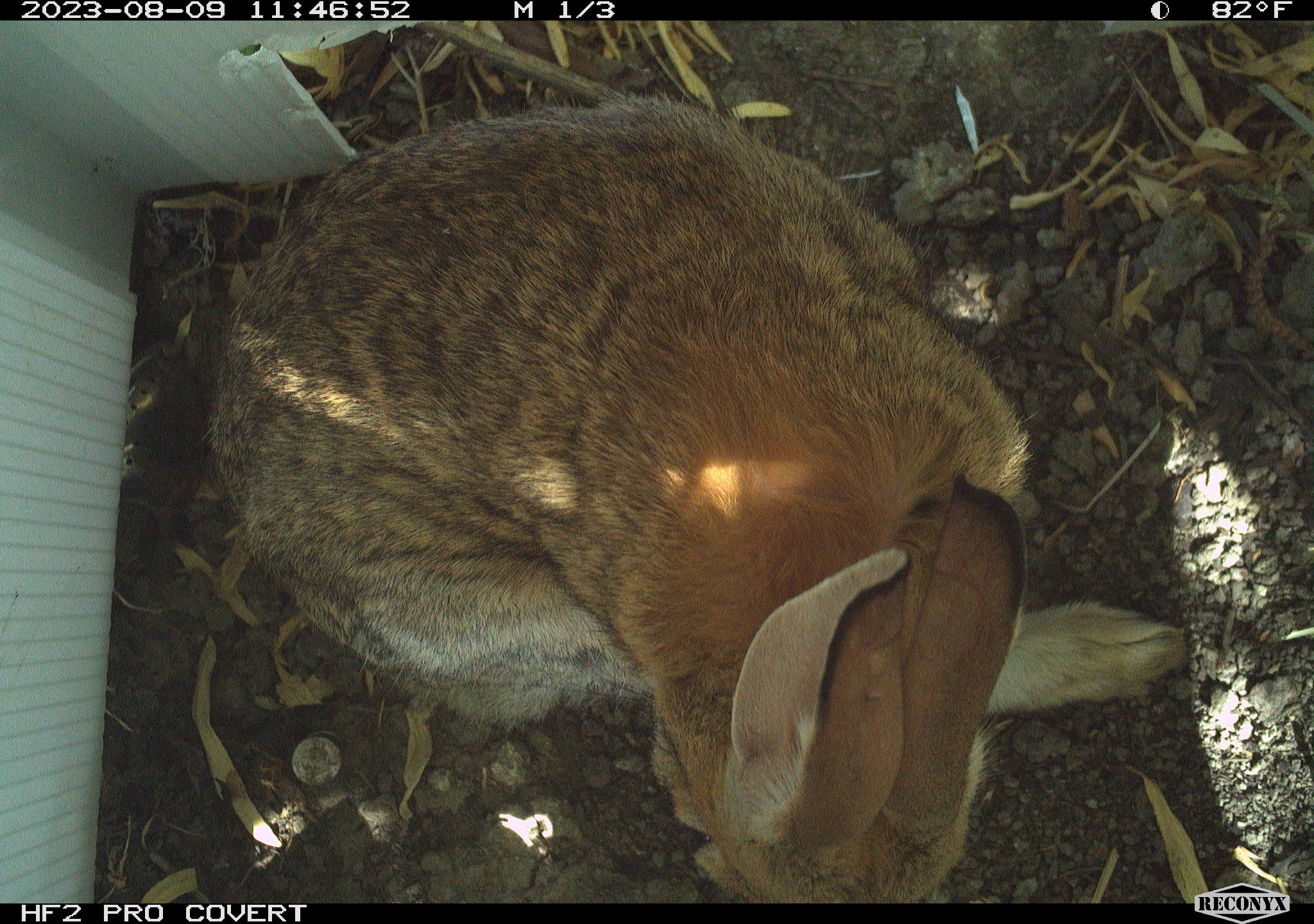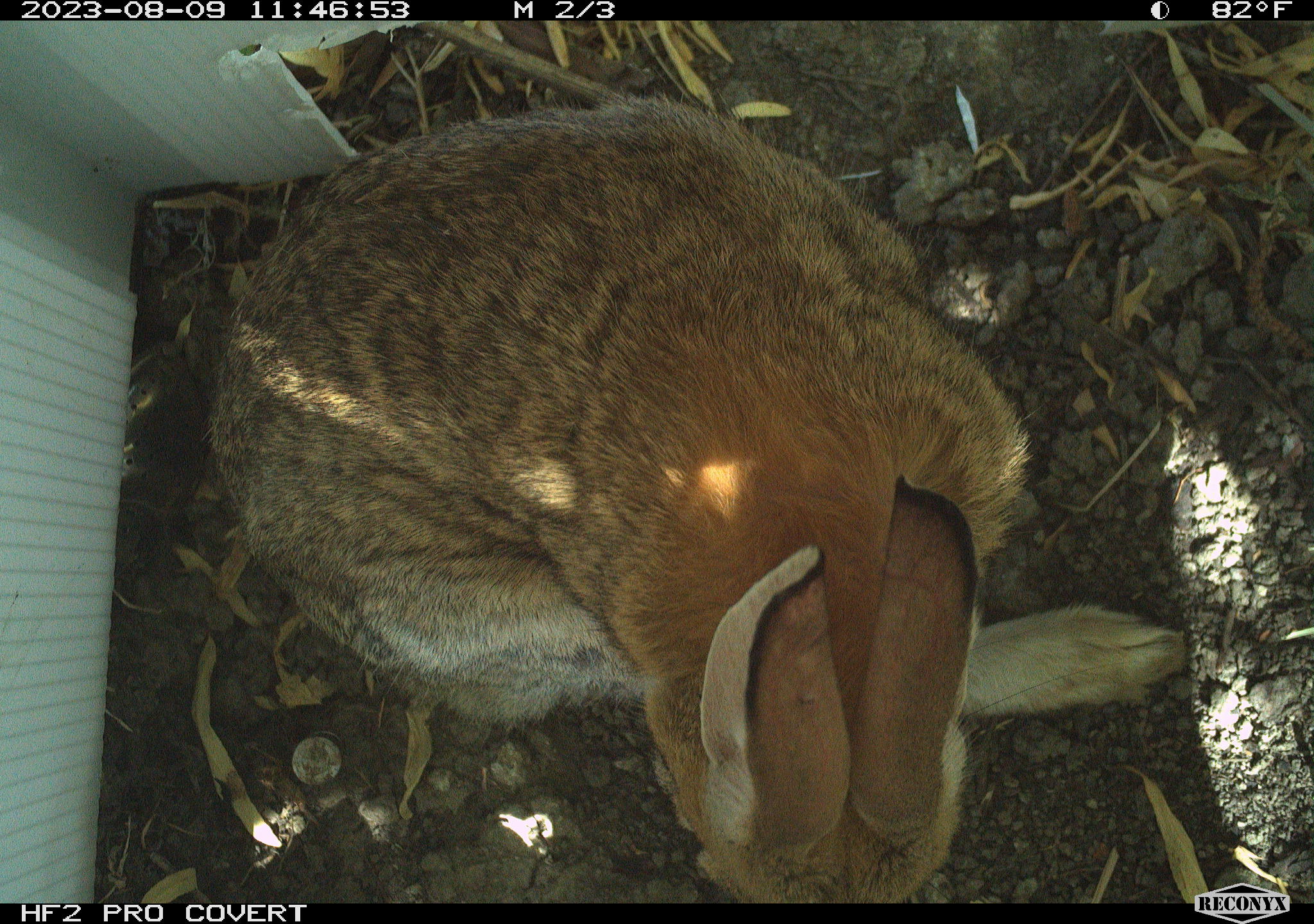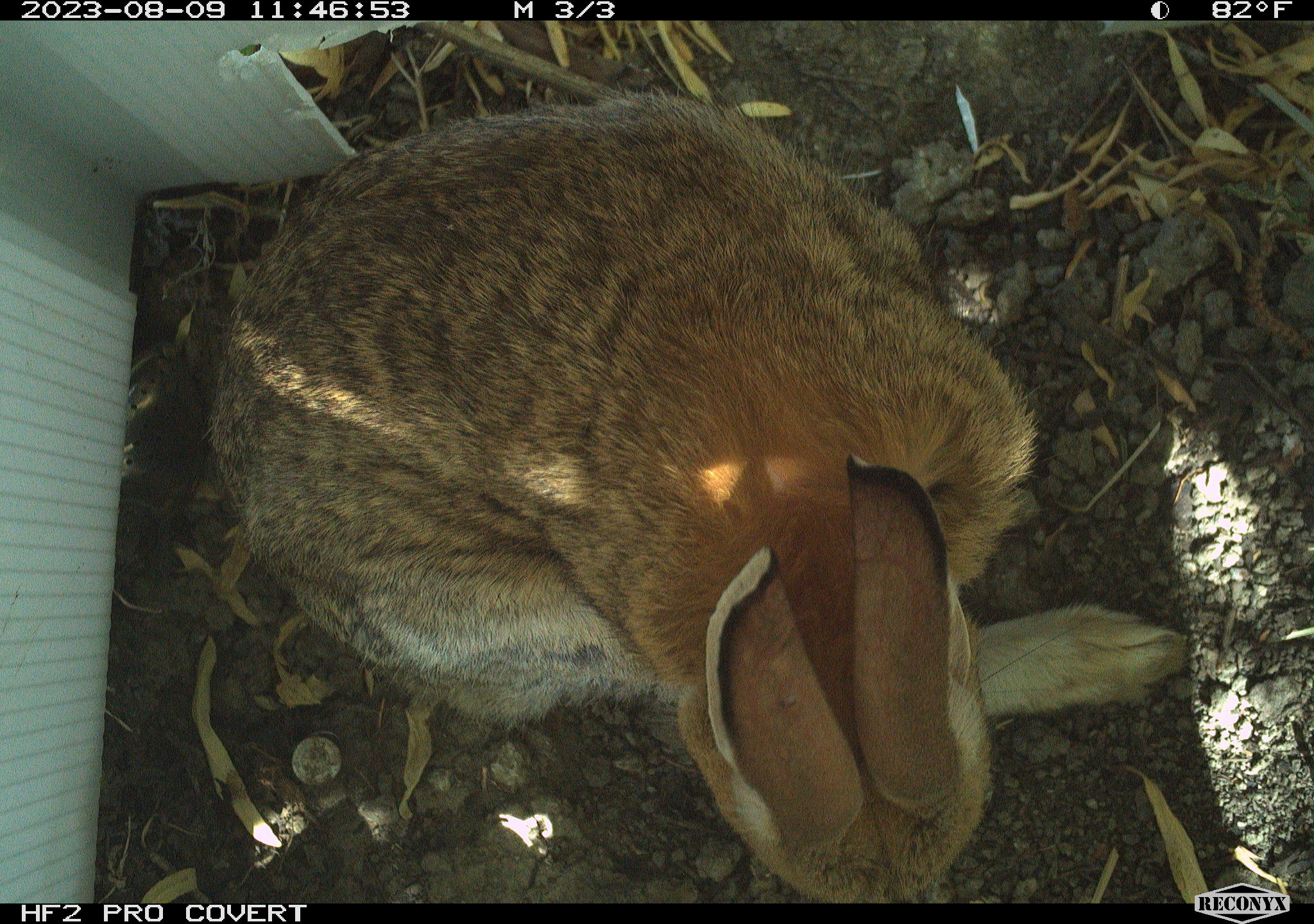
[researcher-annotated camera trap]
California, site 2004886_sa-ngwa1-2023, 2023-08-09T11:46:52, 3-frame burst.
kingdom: Animalia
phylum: Chordata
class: Mammalia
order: Lagomorpha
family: Leporidae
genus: Sylvilagus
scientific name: Sylvilagus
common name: cottontail rabbits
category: sylvilagus species